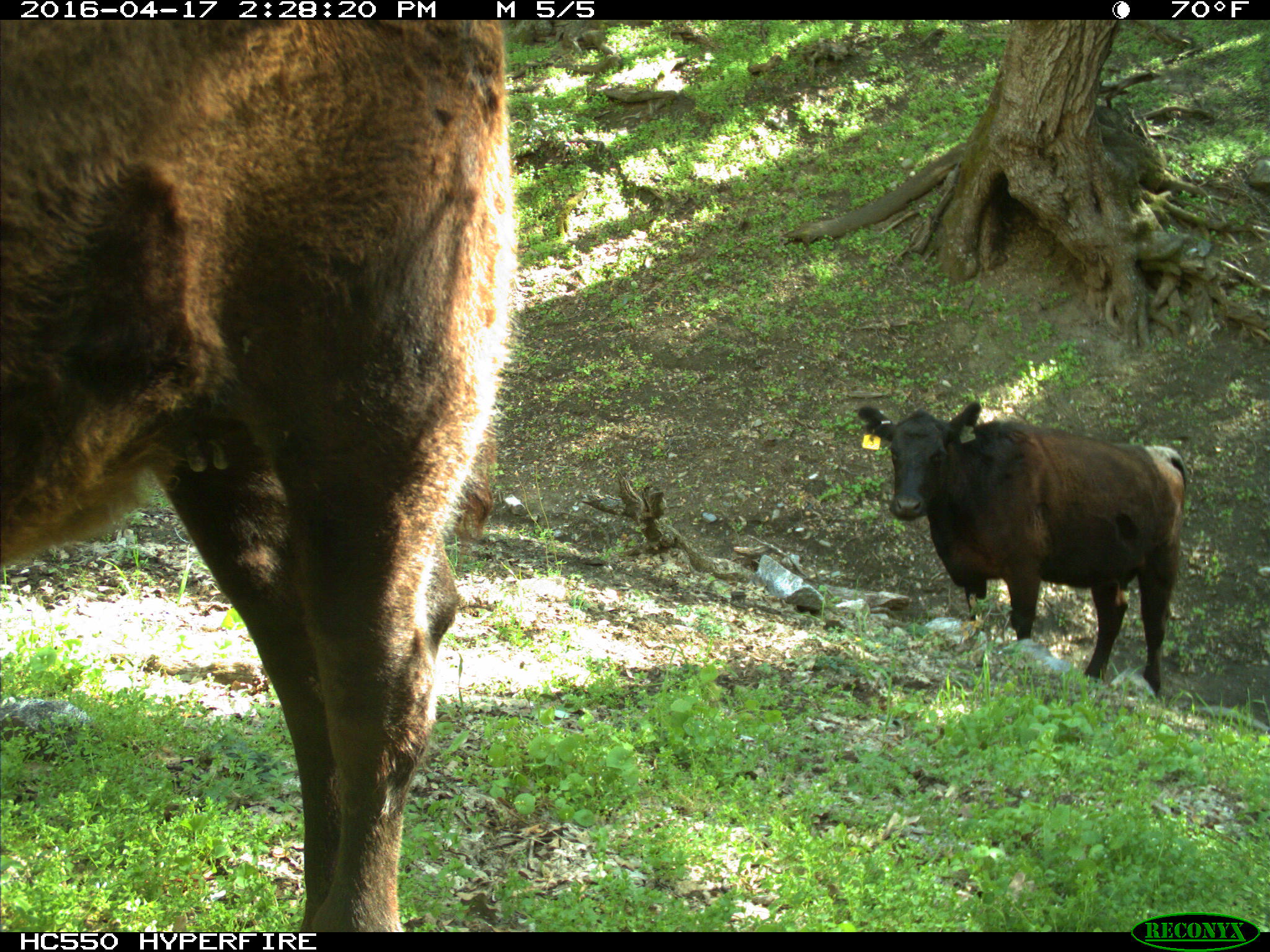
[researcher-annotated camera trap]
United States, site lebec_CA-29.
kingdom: Animalia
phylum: Chordata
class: Mammalia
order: Artiodactyla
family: Bovidae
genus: Bos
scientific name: Bos taurus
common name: domestic cow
Bos taurus (domestic cow).